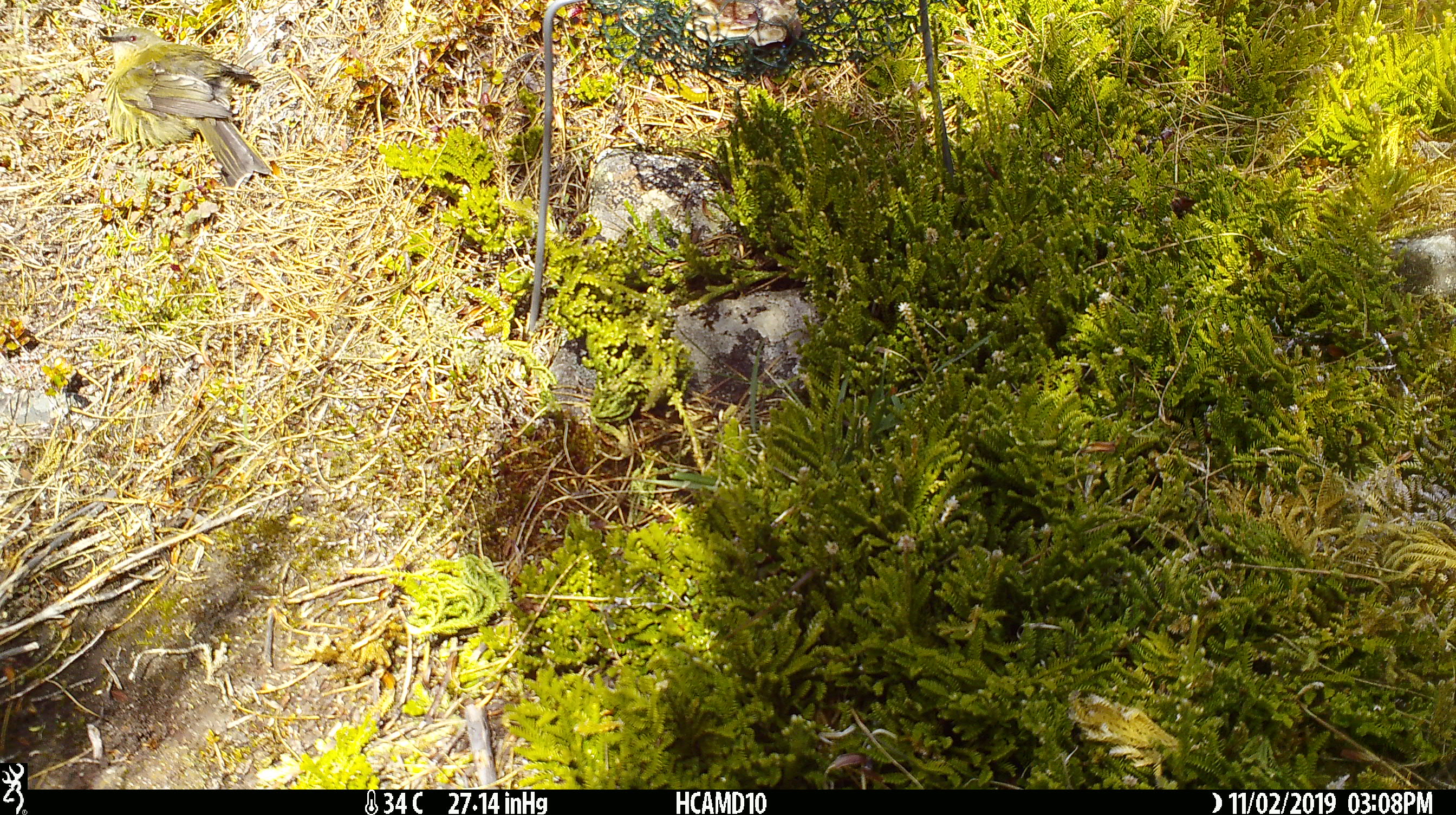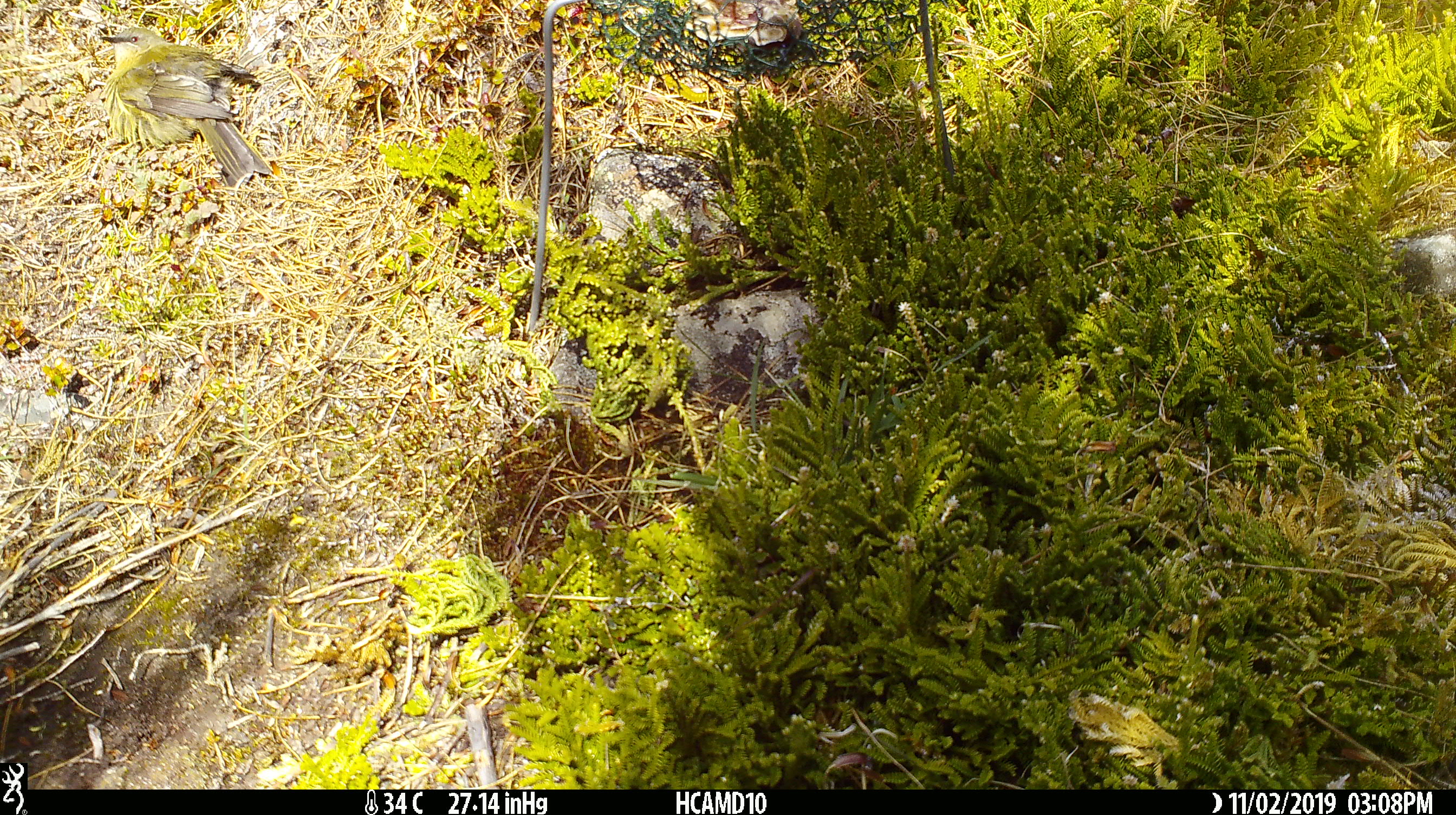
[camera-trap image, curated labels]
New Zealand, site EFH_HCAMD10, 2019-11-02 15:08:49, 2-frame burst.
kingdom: Animalia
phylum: Chordata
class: Aves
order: Passeriformes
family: Meliphagidae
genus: Anthornis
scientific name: Anthornis melanura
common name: new zealand bellbird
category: bellbird